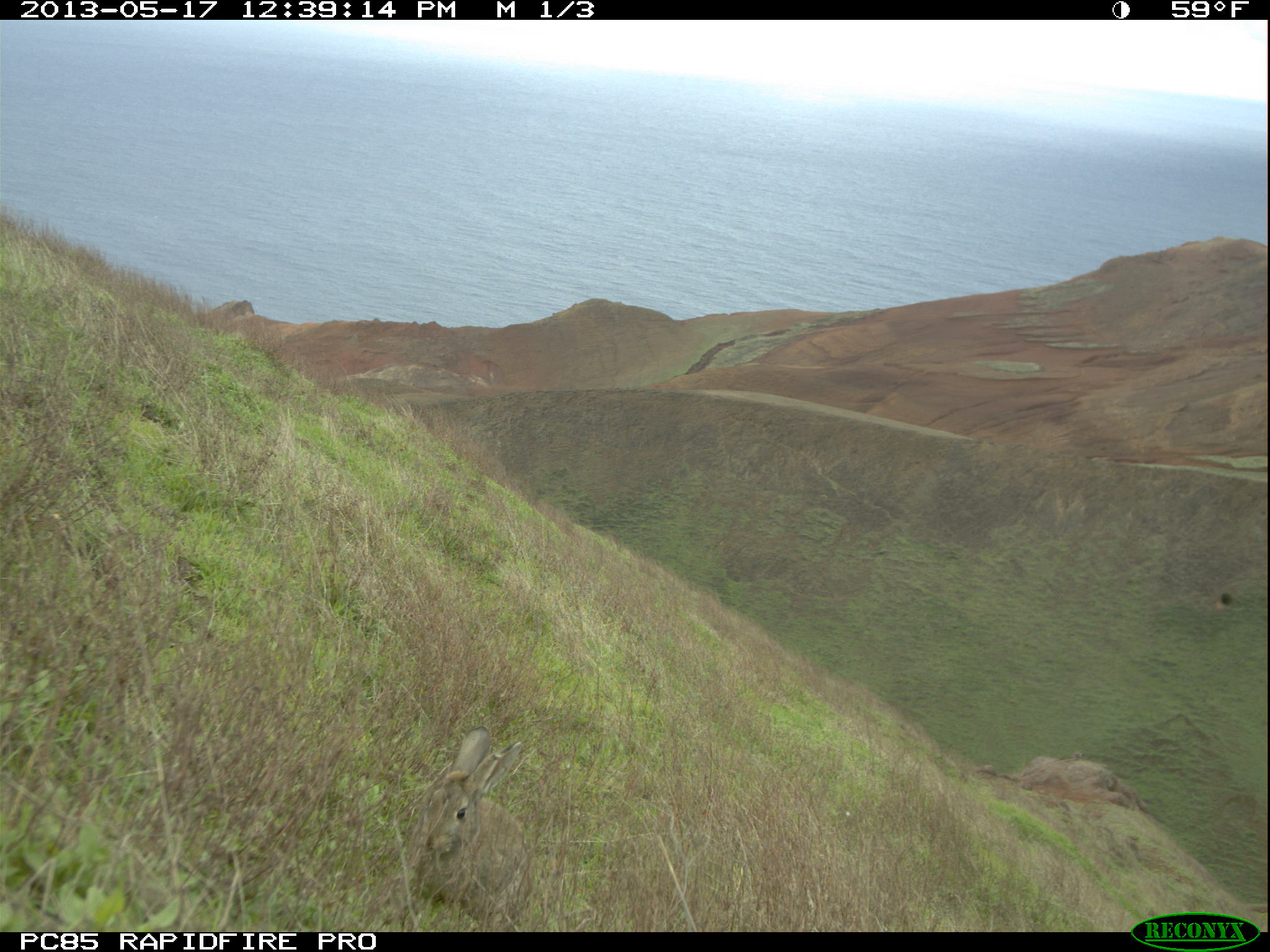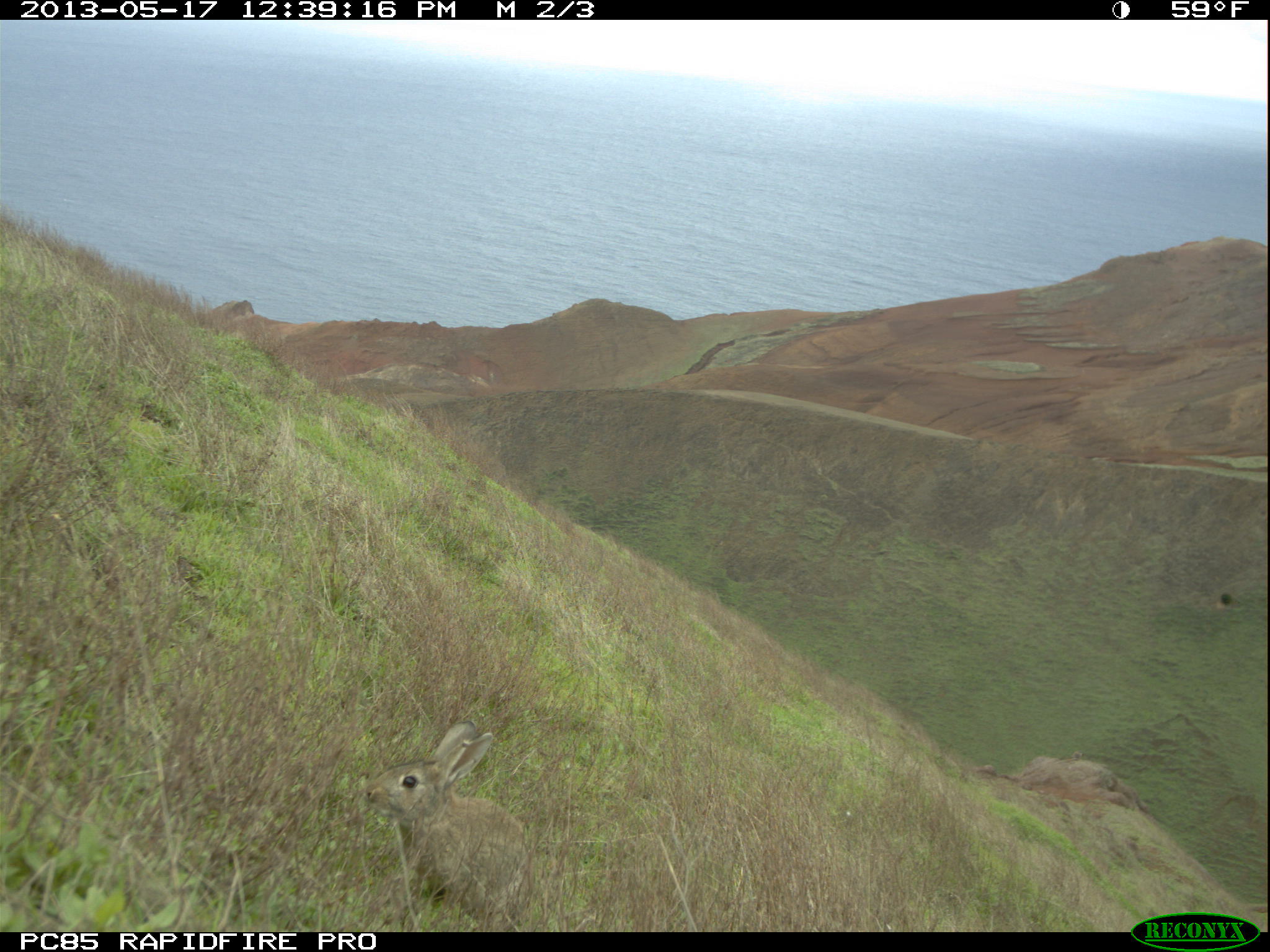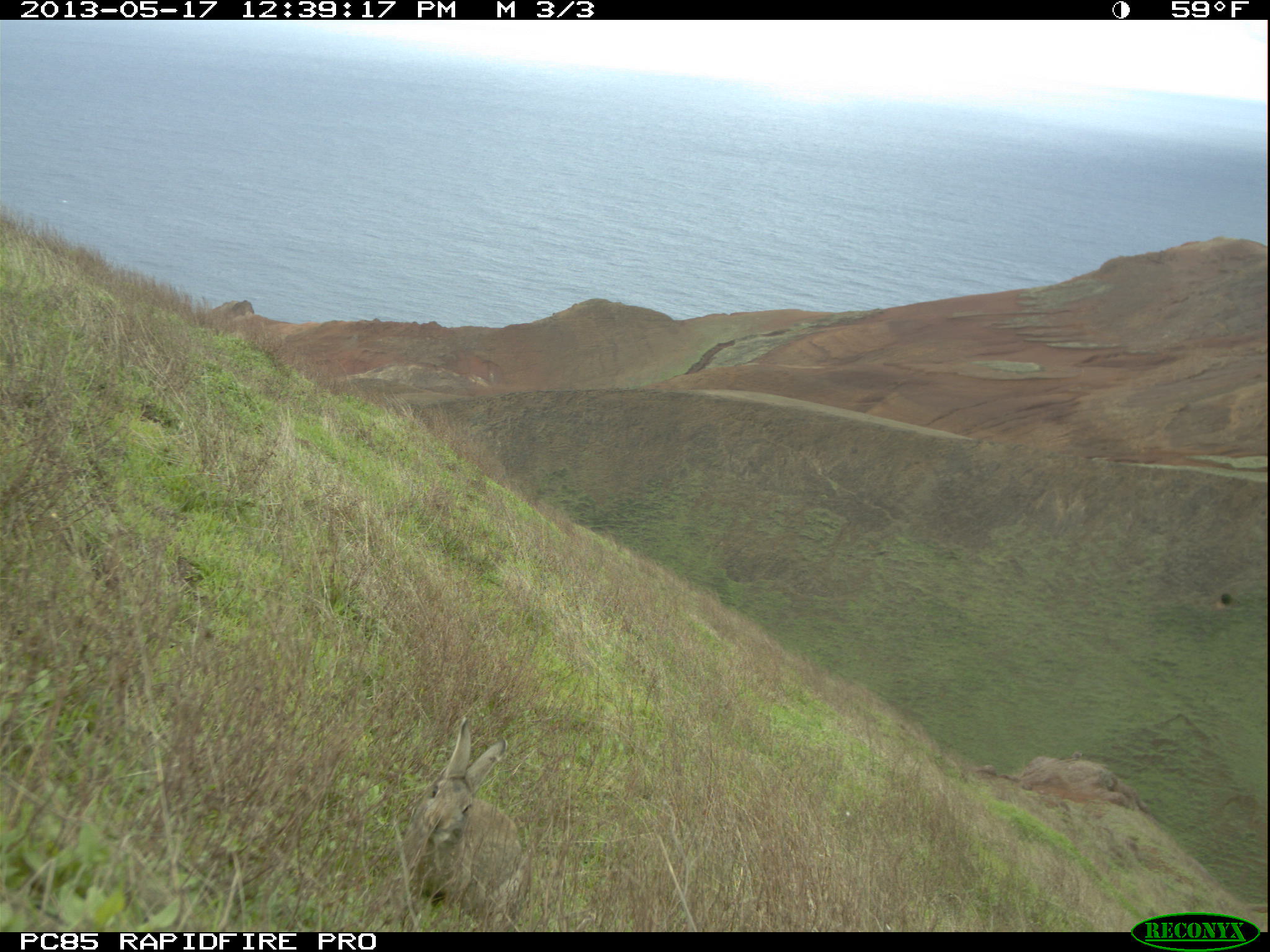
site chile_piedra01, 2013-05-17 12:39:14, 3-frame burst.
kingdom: Animalia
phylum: Chordata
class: Mammalia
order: Lagomorpha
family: Leporidae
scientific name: Leporidae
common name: rabbits and hares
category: rabbit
Rabbit (rabbits and hares) (Leporidae).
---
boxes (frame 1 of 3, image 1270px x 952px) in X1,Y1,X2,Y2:
rabbit: 397,729,535,926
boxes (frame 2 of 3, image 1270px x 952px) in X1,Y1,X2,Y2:
rabbit: 344,716,539,927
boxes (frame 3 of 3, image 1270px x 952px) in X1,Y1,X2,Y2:
rabbit: 394,715,531,928